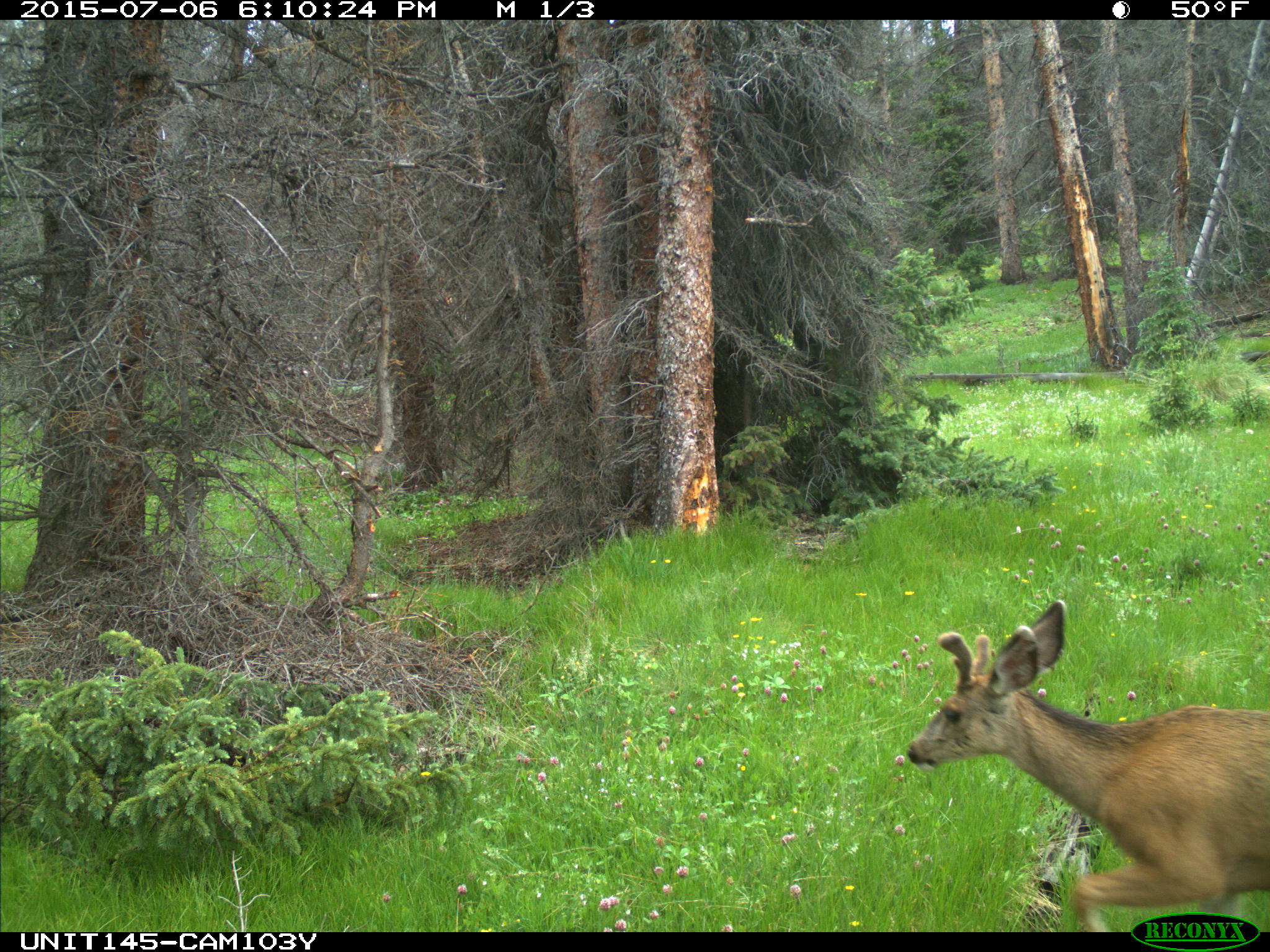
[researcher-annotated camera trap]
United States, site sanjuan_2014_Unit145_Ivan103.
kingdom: Animalia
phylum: Chordata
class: Mammalia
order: Artiodactyla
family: Cervidae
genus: Odocoileus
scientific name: Odocoileus hemionus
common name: mule deer